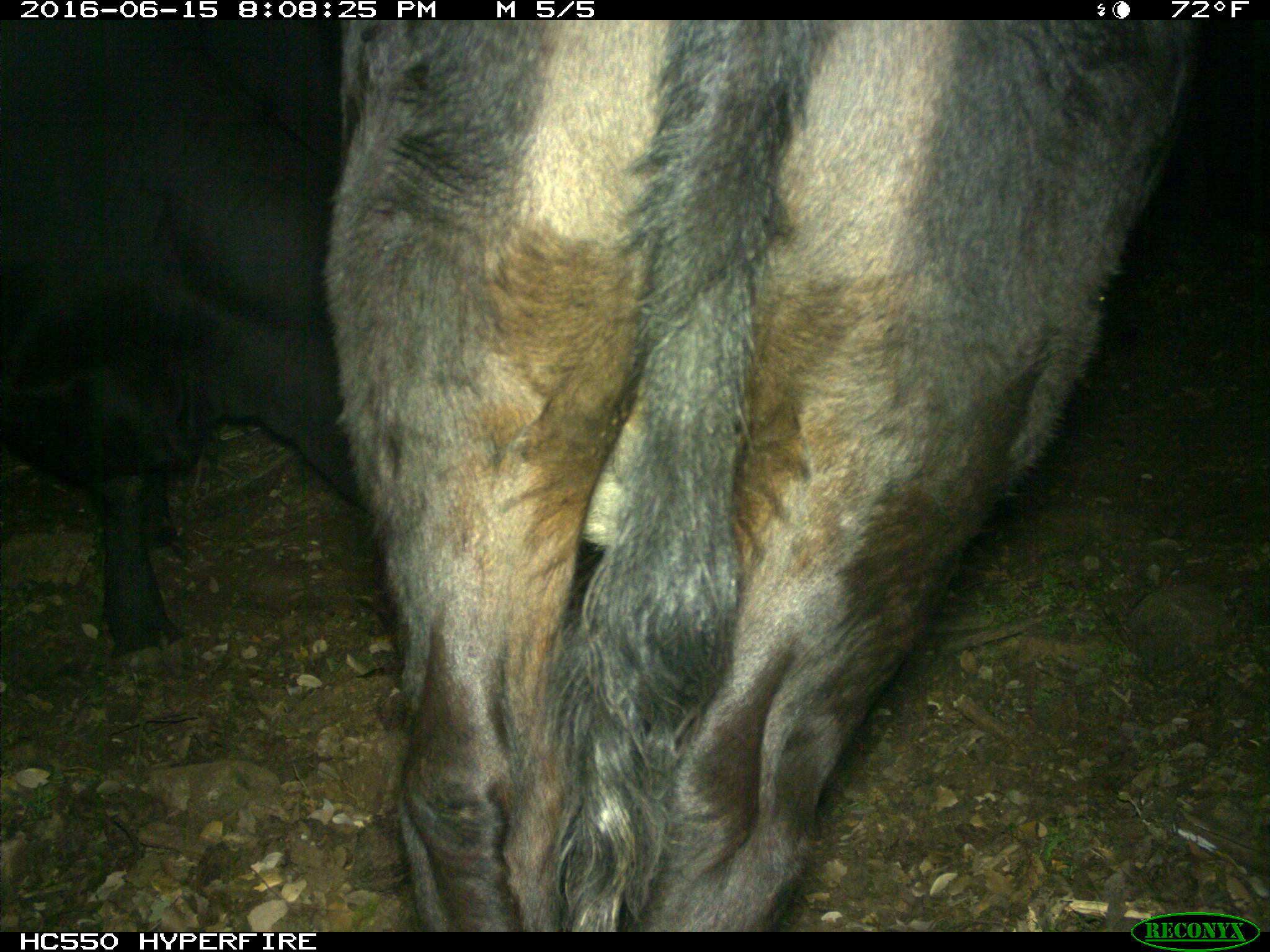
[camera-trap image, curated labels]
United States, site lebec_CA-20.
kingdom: Animalia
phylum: Chordata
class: Mammalia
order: Artiodactyla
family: Bovidae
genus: Bos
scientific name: Bos taurus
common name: domestic cow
Bos taurus (domestic cow).